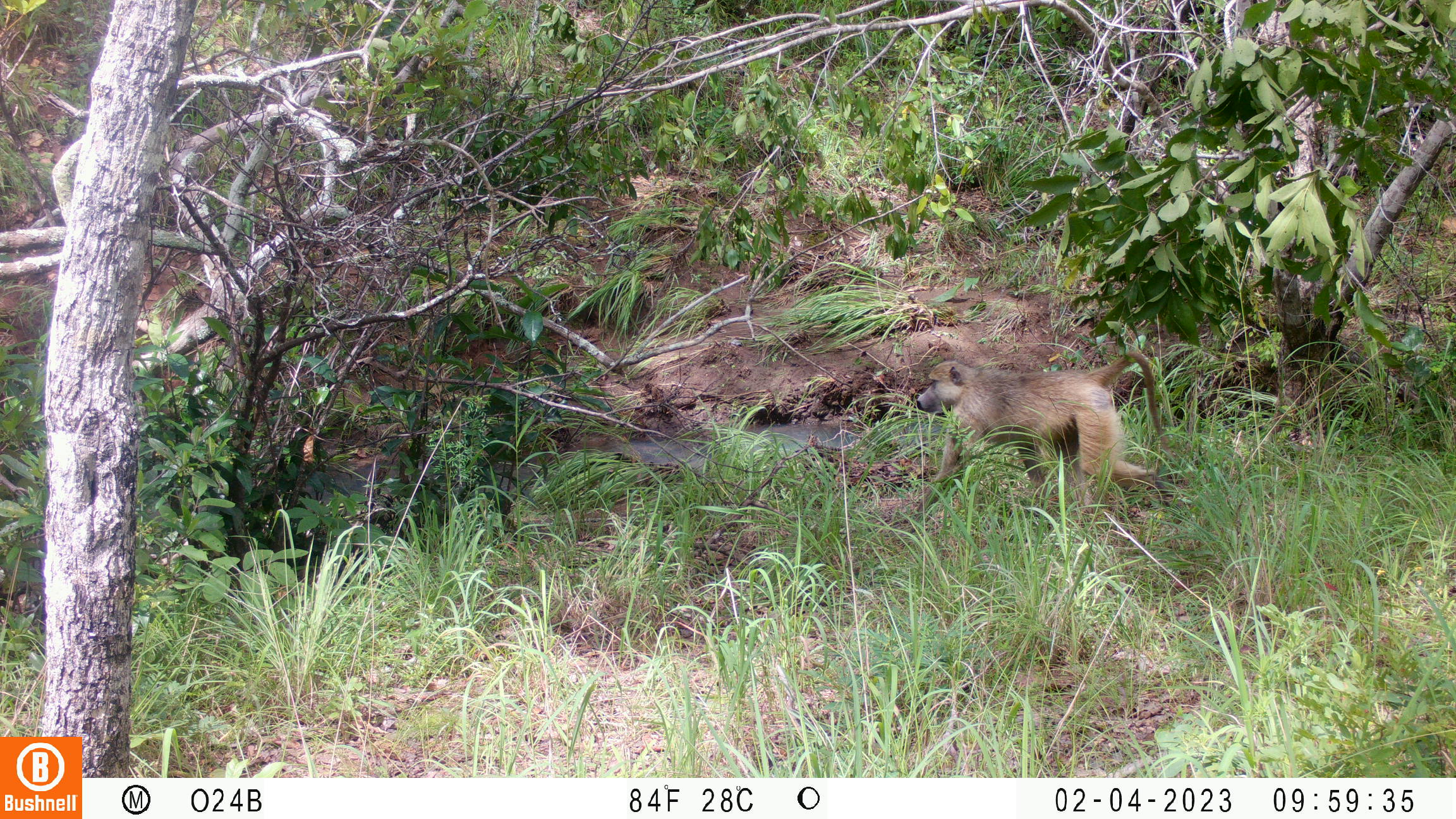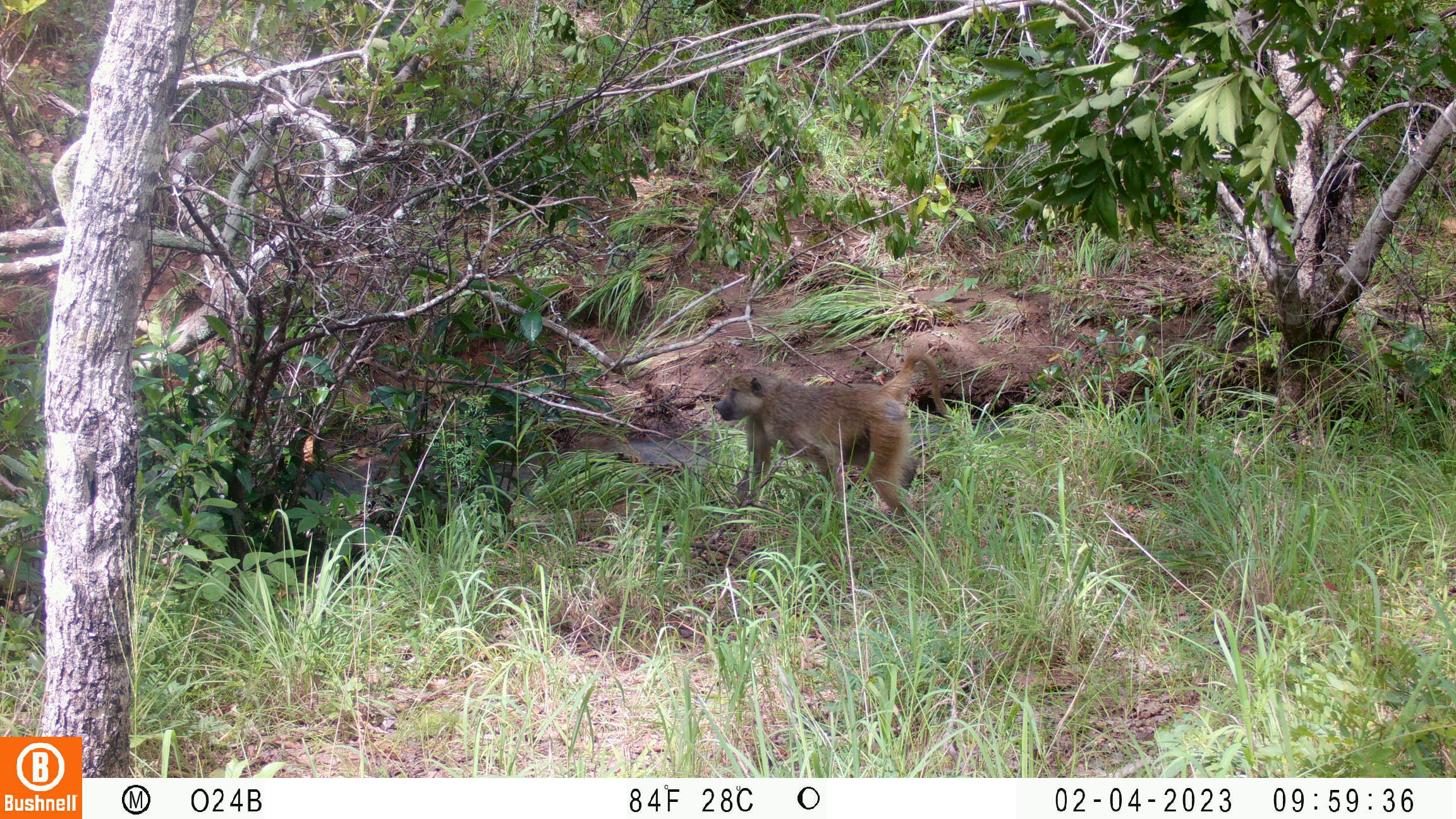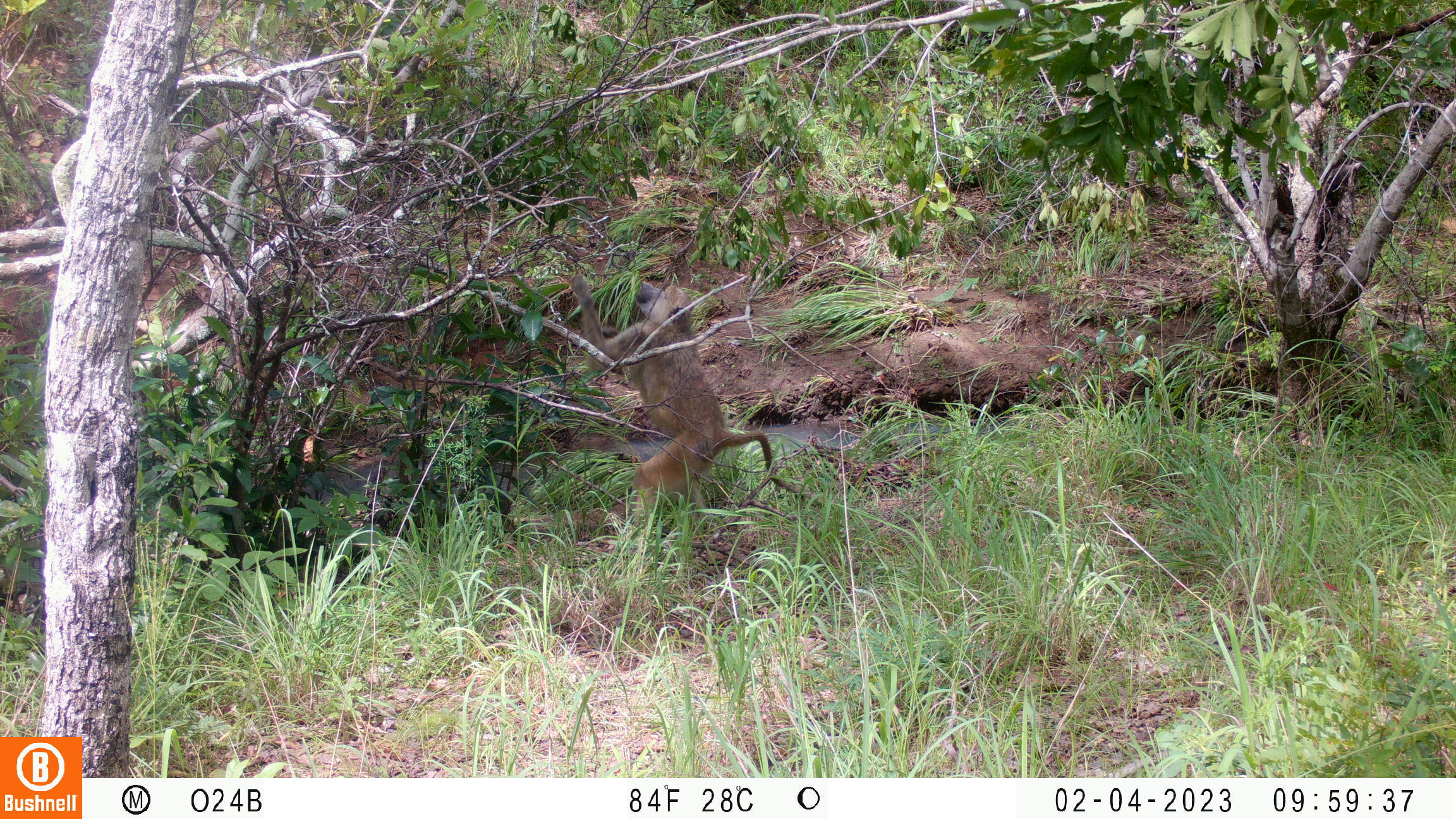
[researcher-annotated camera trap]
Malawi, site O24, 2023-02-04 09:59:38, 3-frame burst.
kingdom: Animalia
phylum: Chordata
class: Mammalia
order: Primates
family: Cercopithecidae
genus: Papio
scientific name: Papio cynocephalus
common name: yellow baboon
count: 1